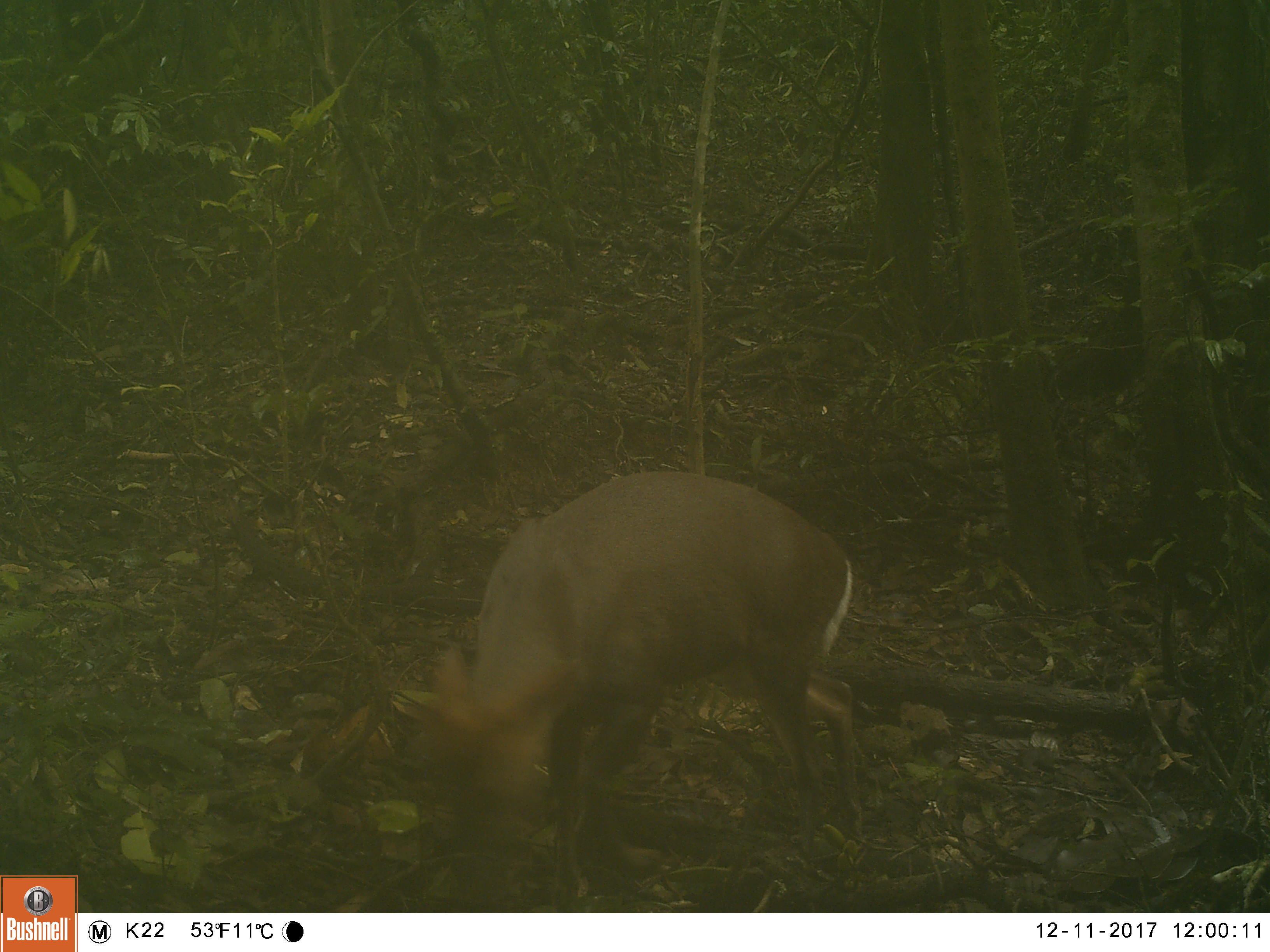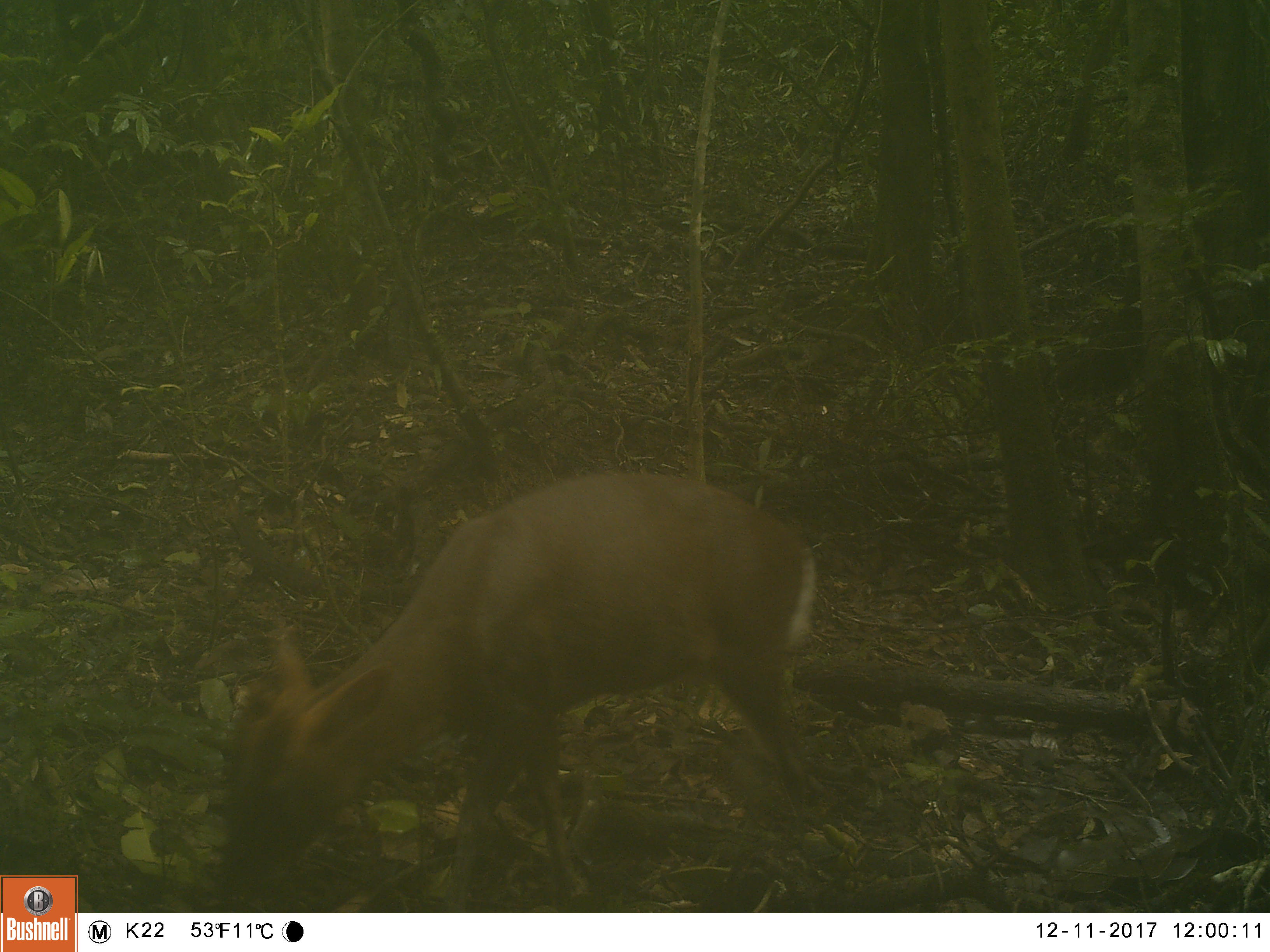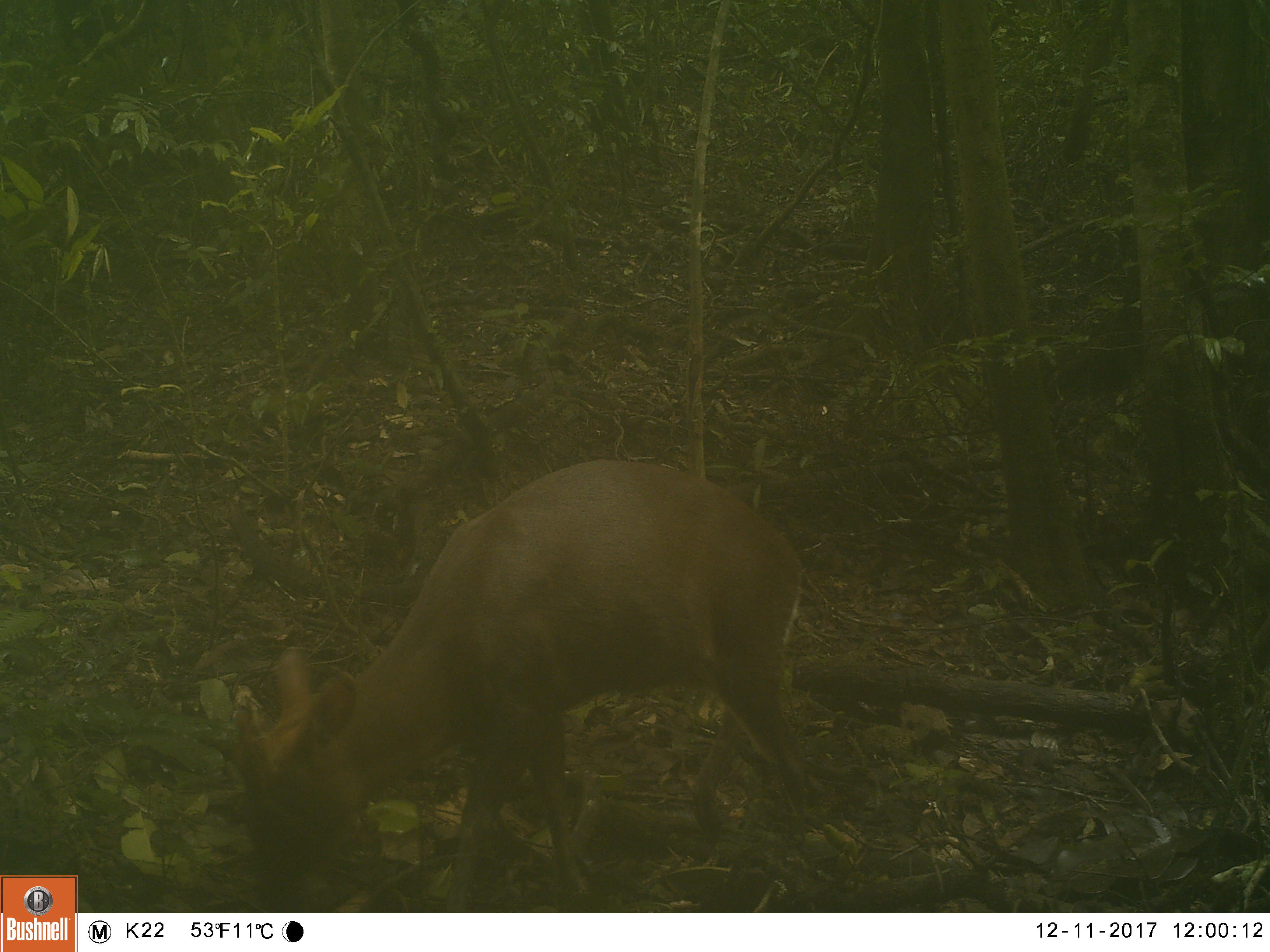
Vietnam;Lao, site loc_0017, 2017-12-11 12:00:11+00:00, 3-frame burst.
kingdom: Animalia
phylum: Chordata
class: Mammalia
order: Artiodactyla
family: Cervidae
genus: Muntiacus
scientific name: Muntiacus rooseveltorum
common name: roosevelt's muntjac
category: roosevelts muntjac group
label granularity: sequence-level